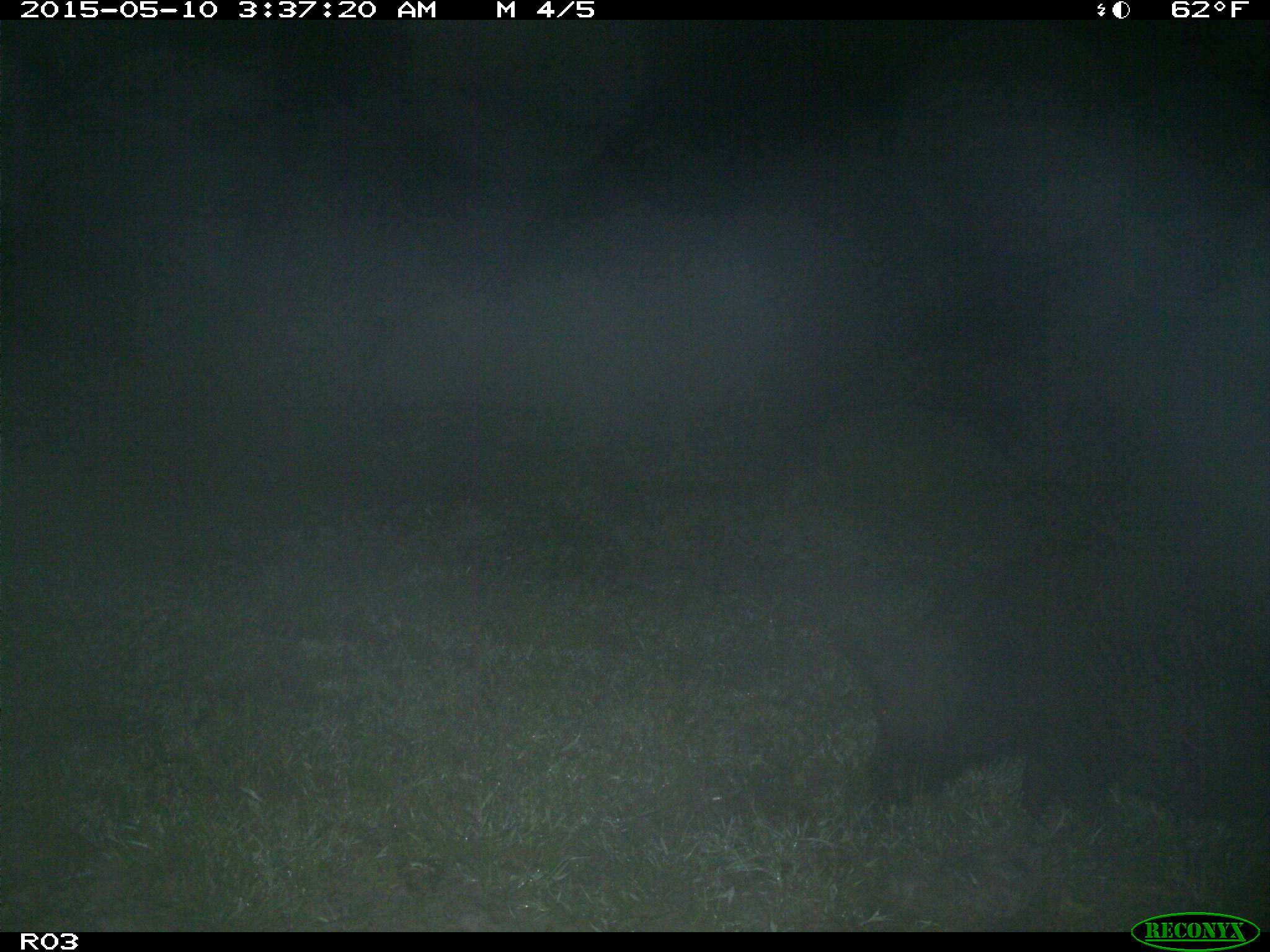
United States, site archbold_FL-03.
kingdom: Animalia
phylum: Chordata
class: Mammalia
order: Artiodactyla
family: Suidae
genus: Sus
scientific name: Sus scrofa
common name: wild boar